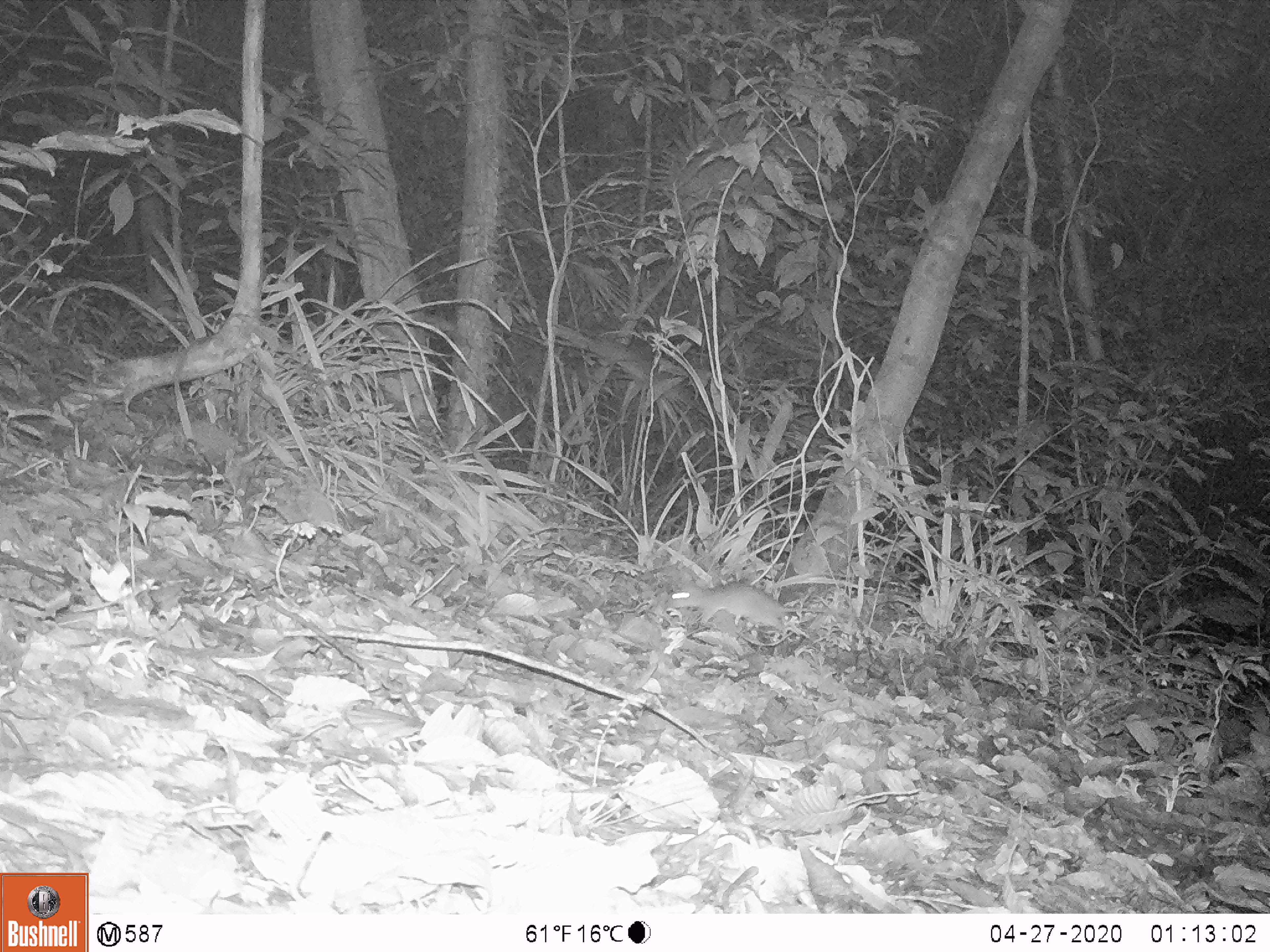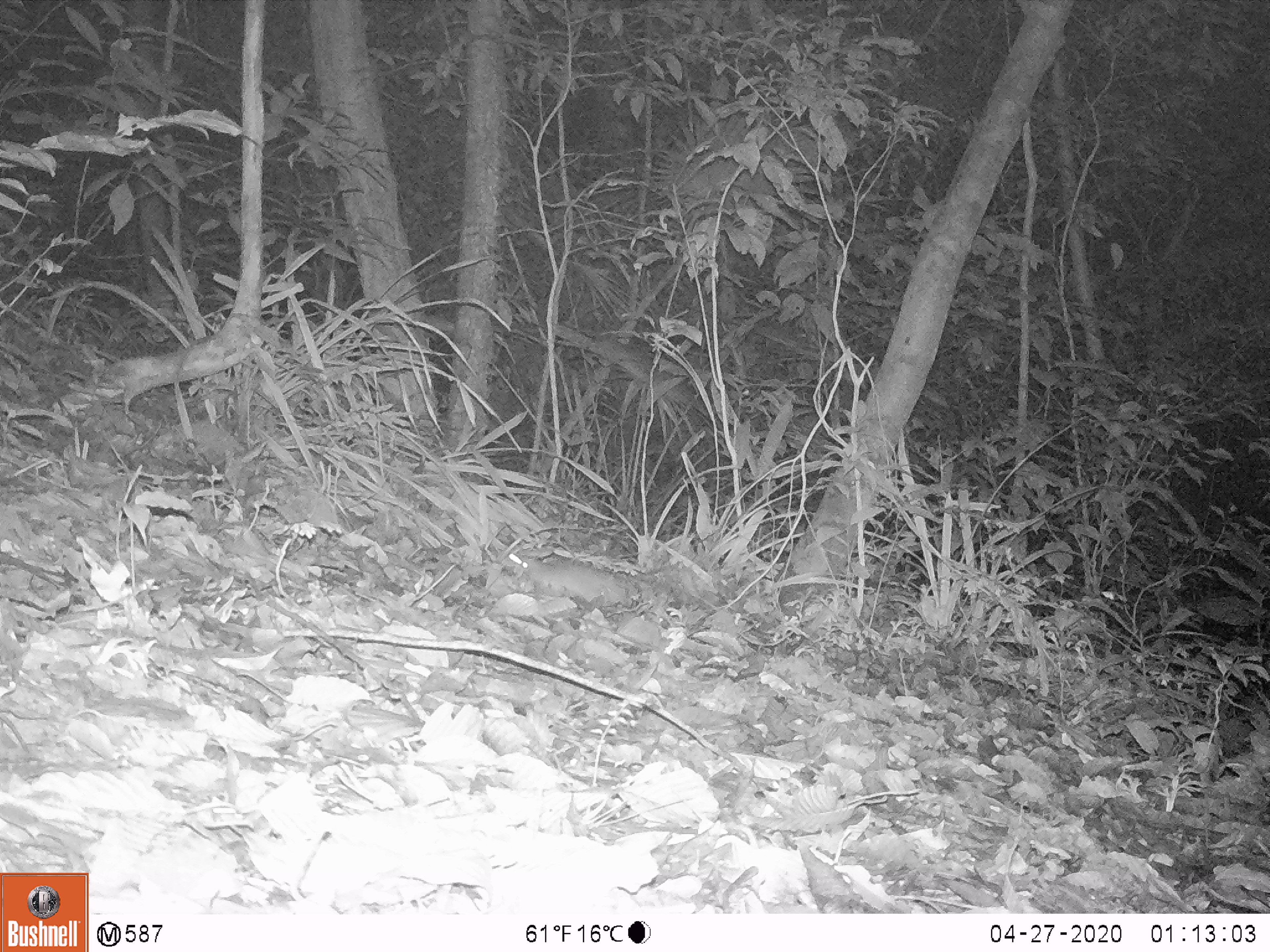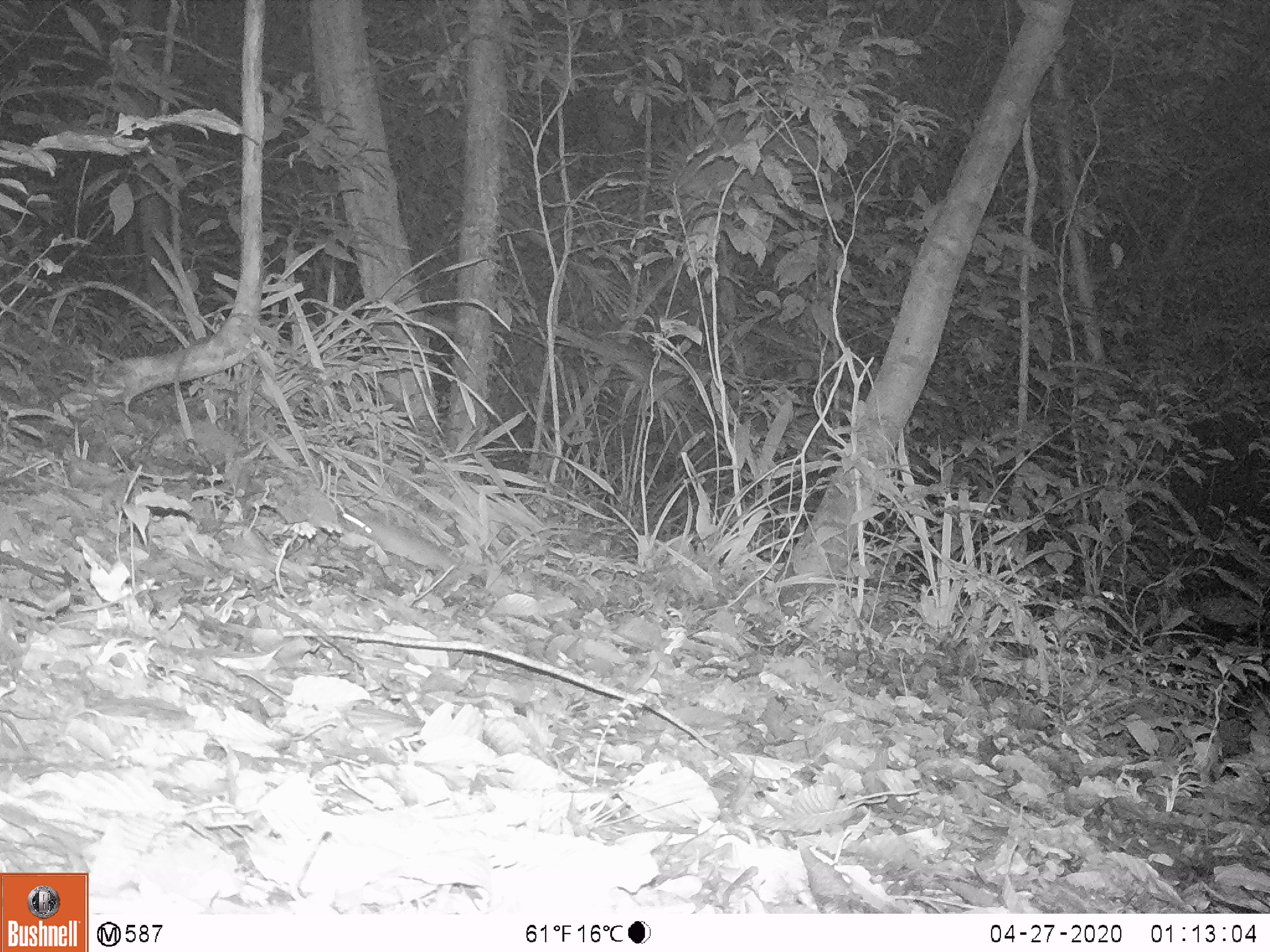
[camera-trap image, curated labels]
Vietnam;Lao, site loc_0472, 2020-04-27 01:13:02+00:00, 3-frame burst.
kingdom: Animalia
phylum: Chordata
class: Mammalia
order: Rodentia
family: Muridae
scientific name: Muridae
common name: old-world mice and rats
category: unidentified murid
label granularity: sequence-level